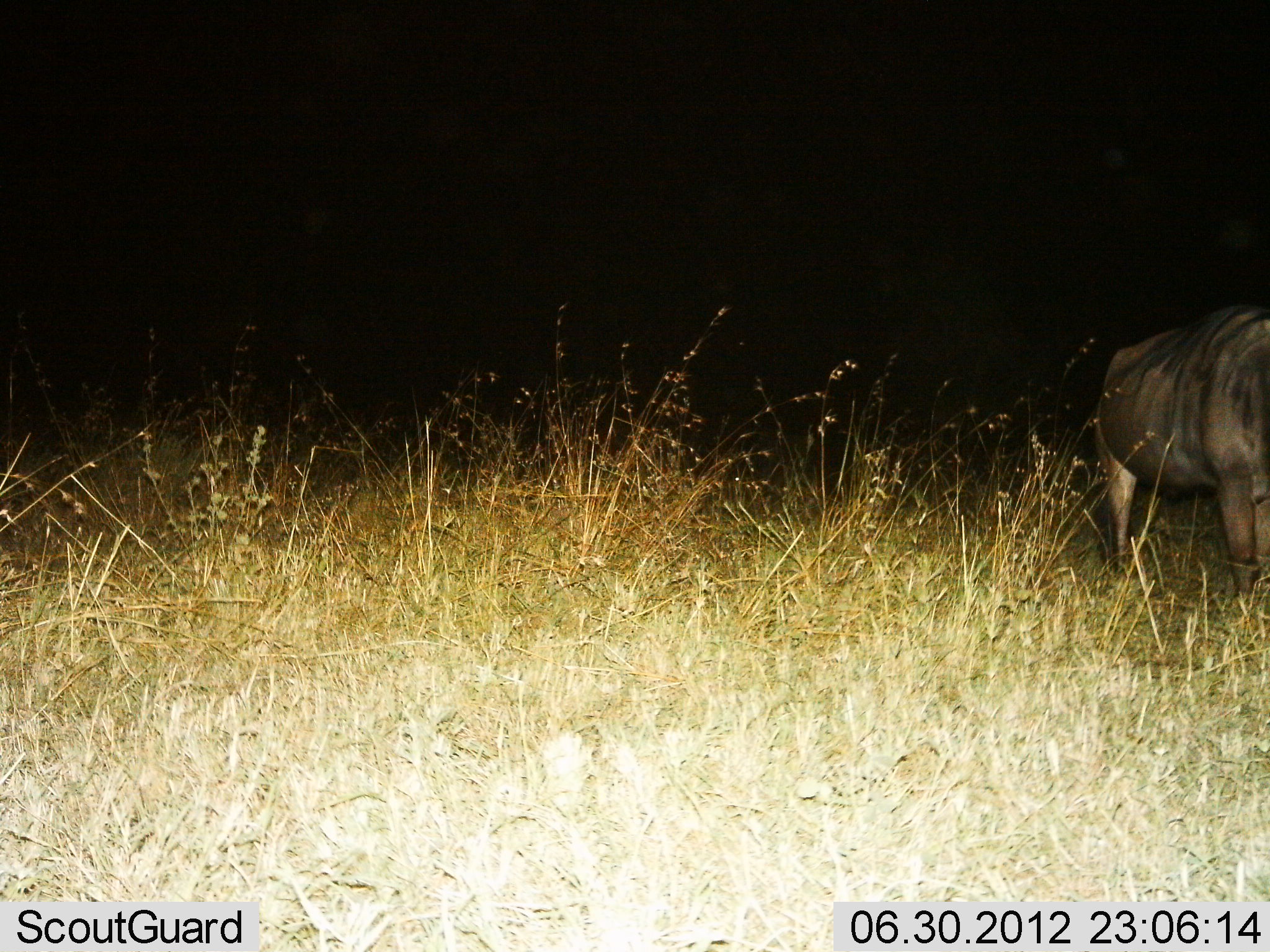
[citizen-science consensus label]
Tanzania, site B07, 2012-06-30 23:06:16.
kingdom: Animalia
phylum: Chordata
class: Mammalia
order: Artiodactyla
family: Bovidae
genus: Connochaetes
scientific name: Connochaetes taurinus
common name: blue wildebeest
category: wildebeest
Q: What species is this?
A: Wildebeest (blue wildebeest) (Connochaetes taurinus).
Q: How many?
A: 1.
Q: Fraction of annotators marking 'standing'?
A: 70%.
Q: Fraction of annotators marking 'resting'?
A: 0%.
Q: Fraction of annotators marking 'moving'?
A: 10%.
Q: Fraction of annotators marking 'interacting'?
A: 0%.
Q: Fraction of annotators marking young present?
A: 0%.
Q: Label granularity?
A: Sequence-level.